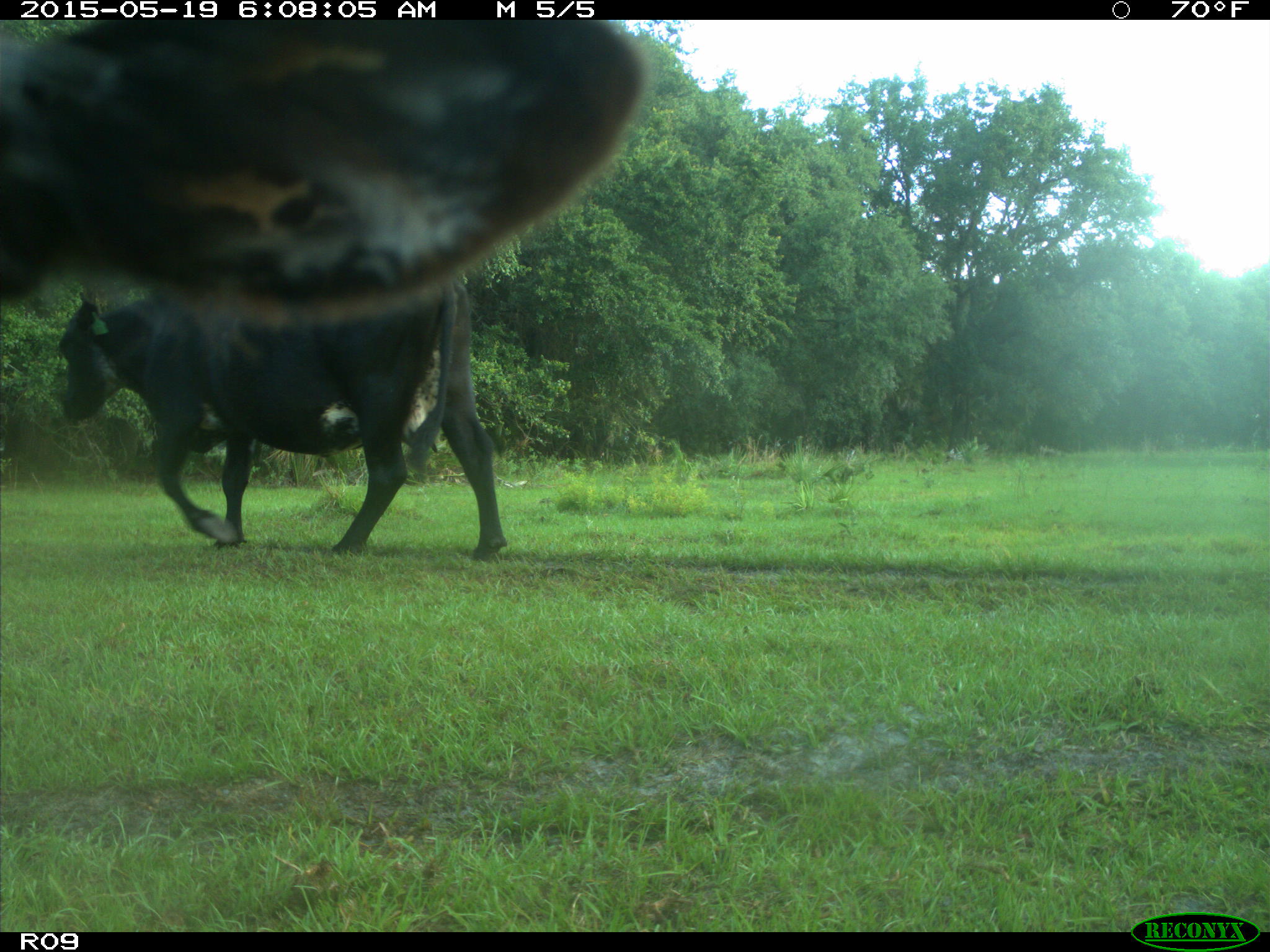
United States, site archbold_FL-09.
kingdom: Animalia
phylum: Chordata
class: Mammalia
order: Artiodactyla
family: Bovidae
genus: Bos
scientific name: Bos taurus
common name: domestic cow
Bos taurus (domestic cow).